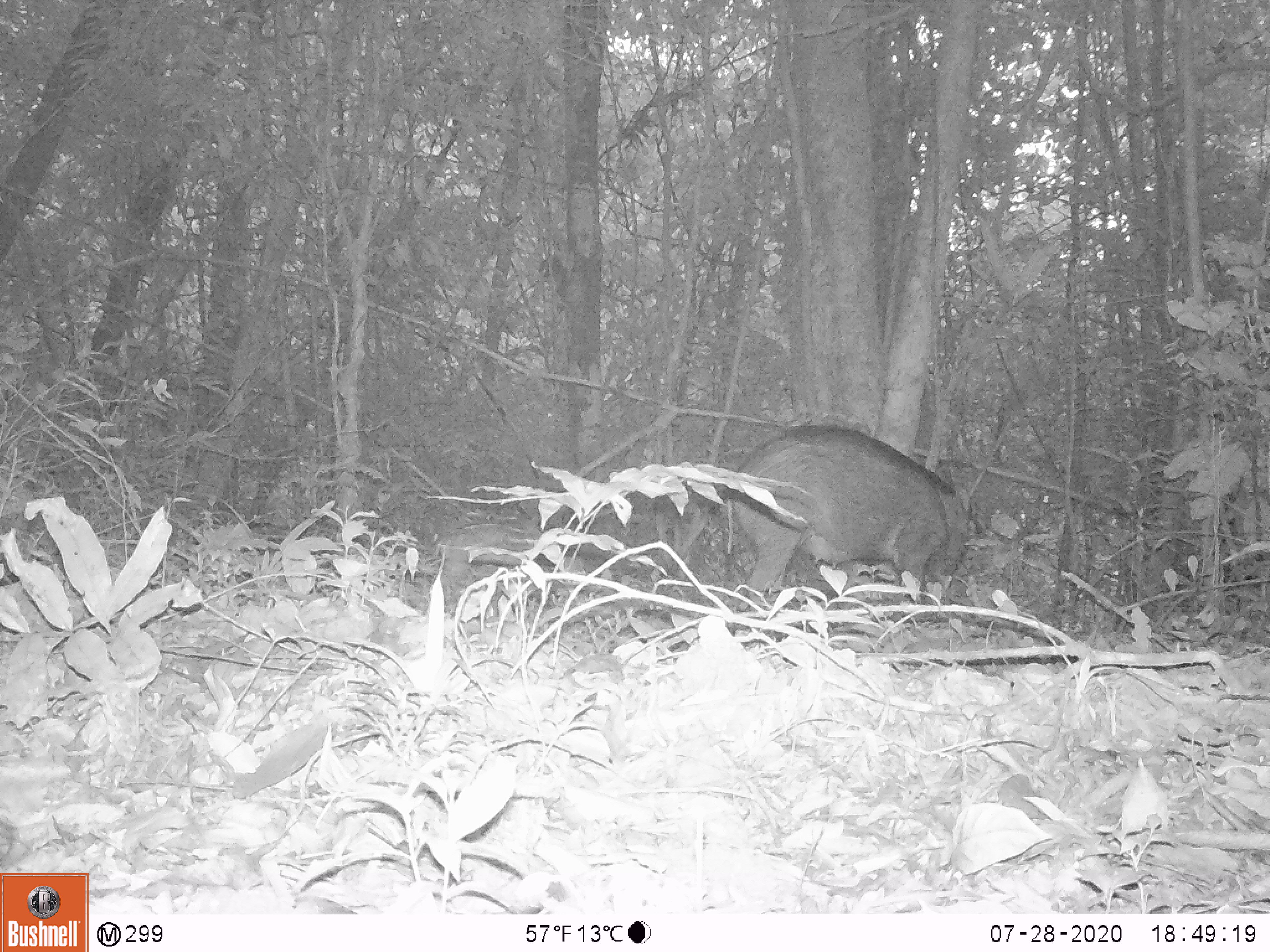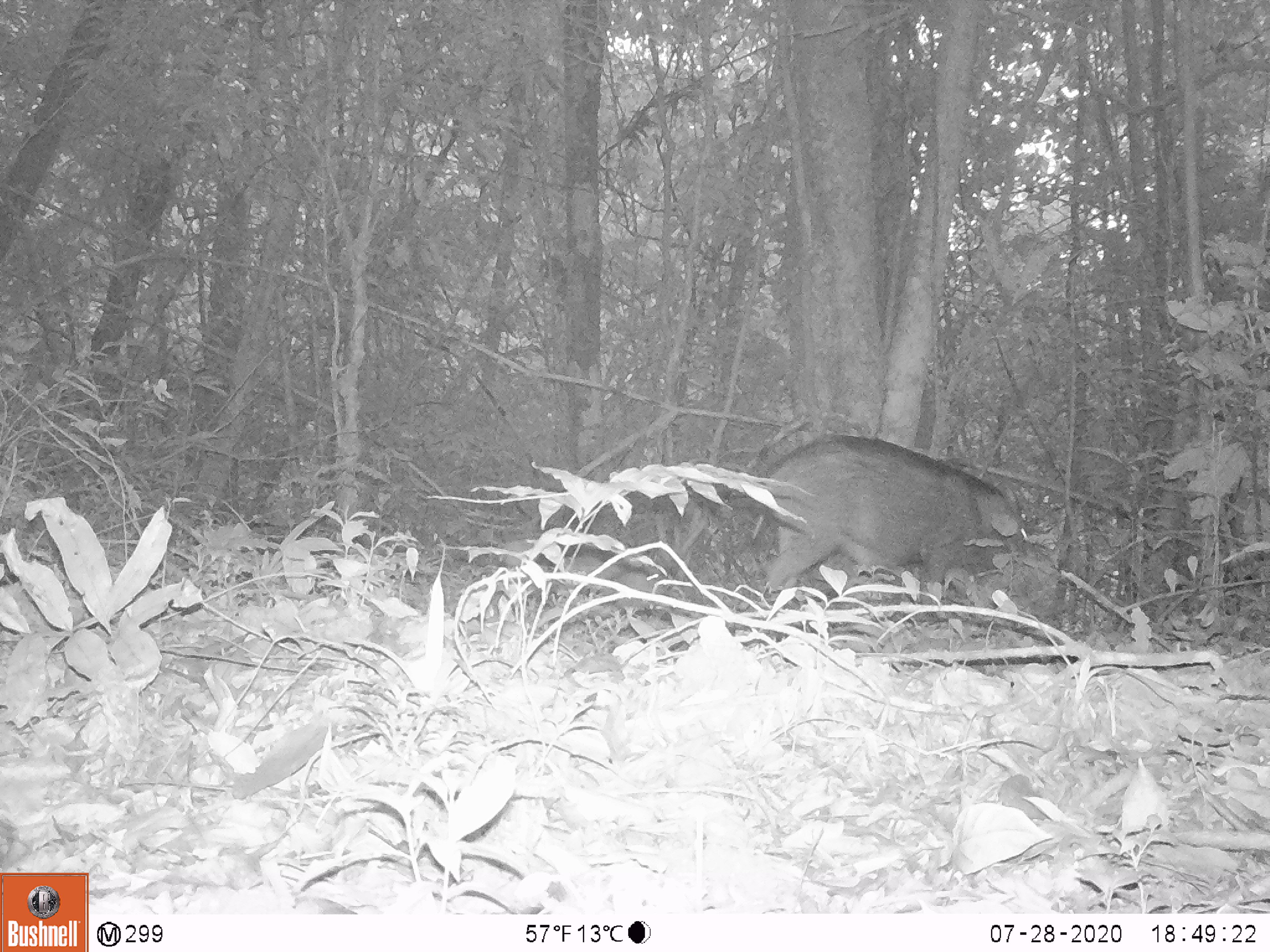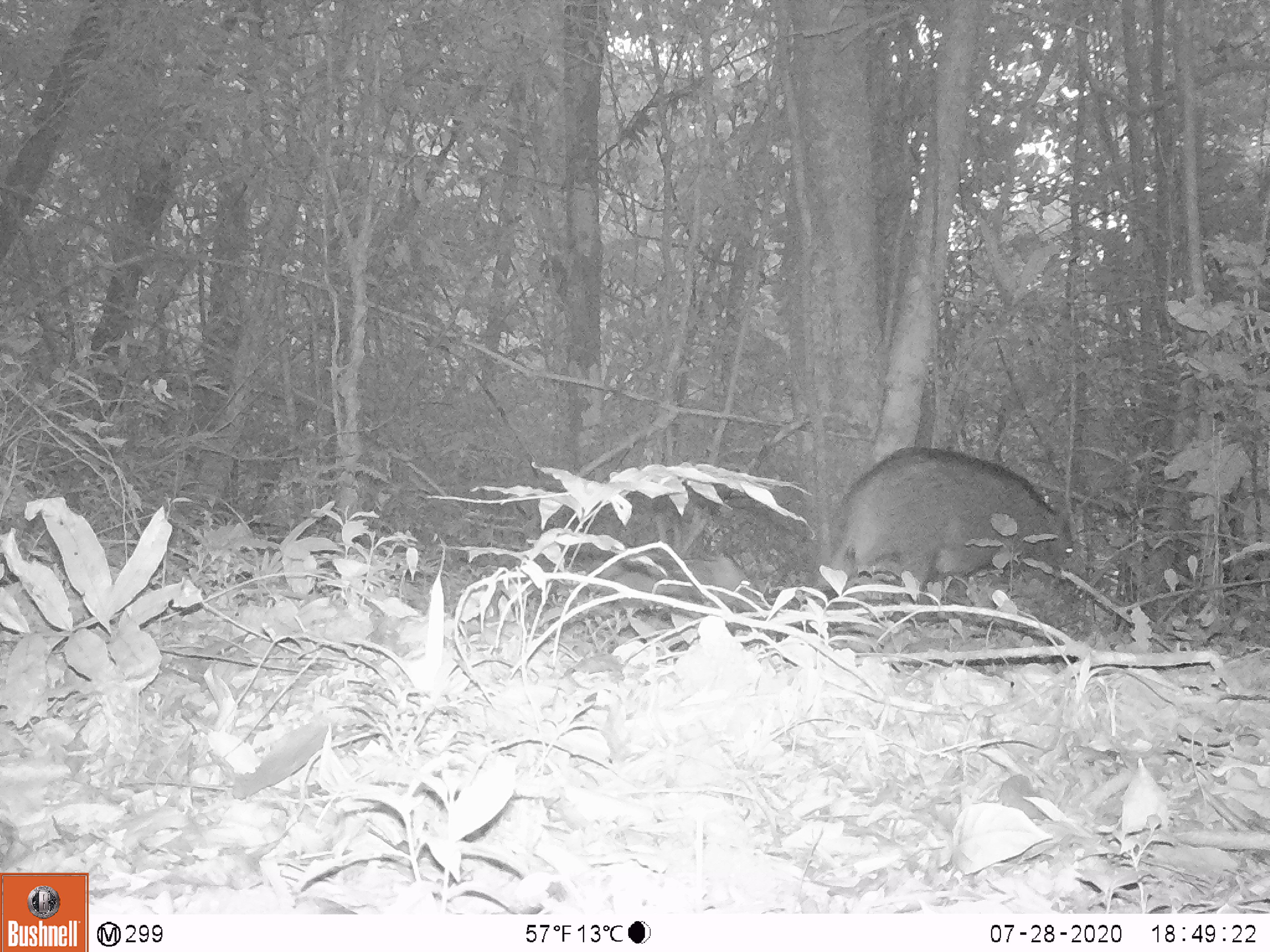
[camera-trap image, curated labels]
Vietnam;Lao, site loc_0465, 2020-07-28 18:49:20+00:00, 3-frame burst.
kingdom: Animalia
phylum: Chordata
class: Mammalia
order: Artiodactyla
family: Suidae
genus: Sus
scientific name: Sus scrofa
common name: eurasian wild pig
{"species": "eurasian wild pig (Sus scrofa)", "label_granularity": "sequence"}